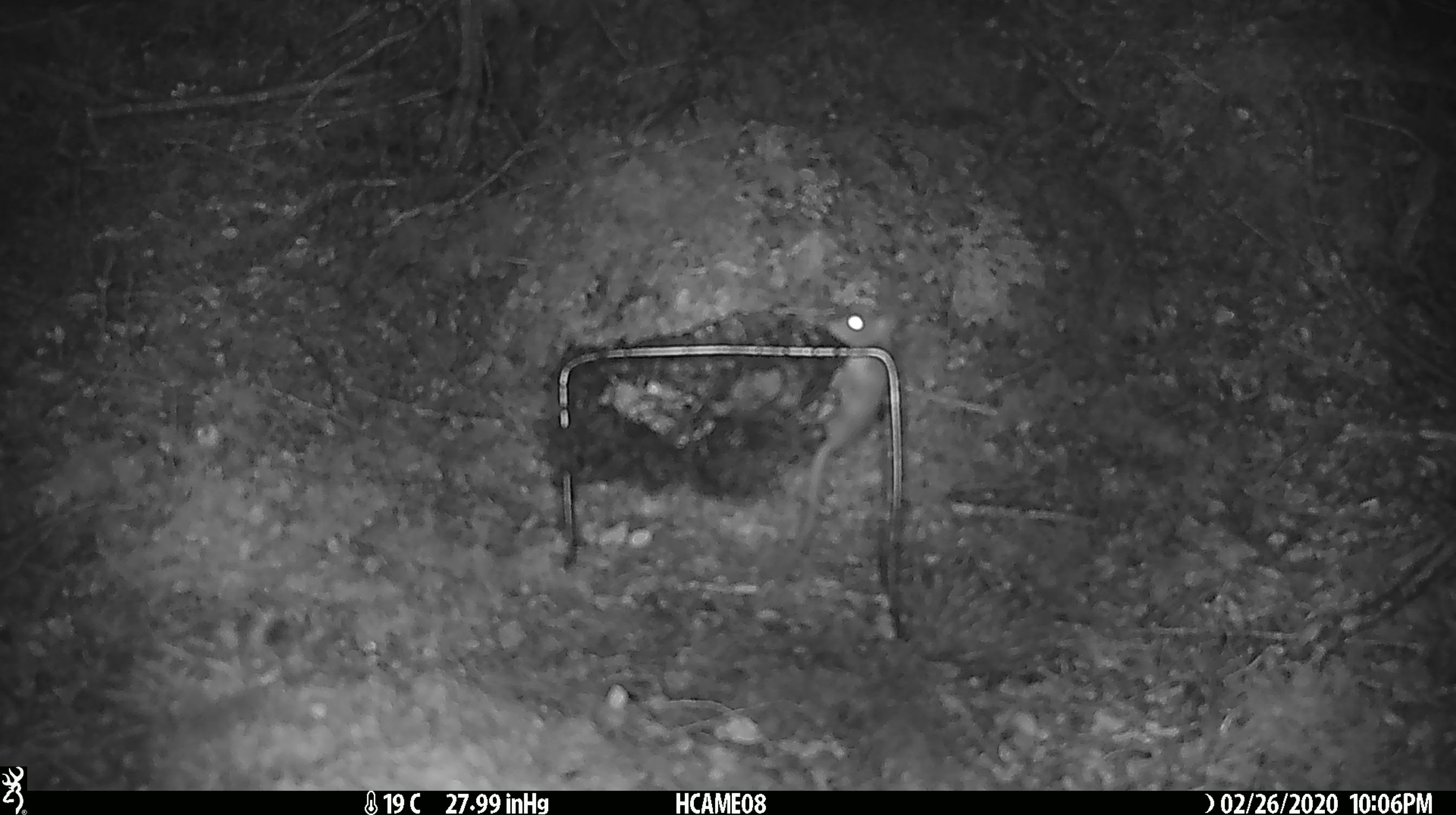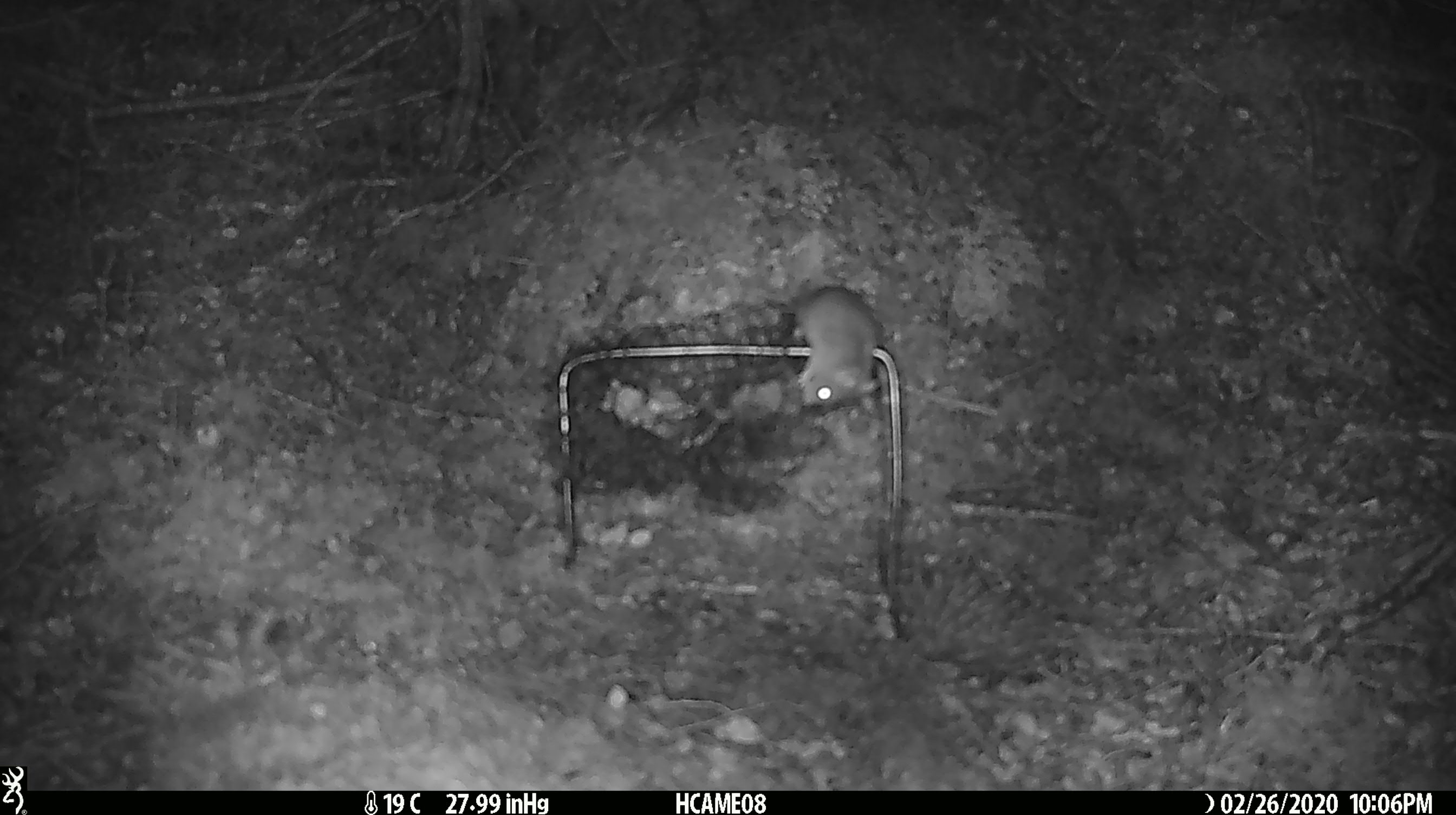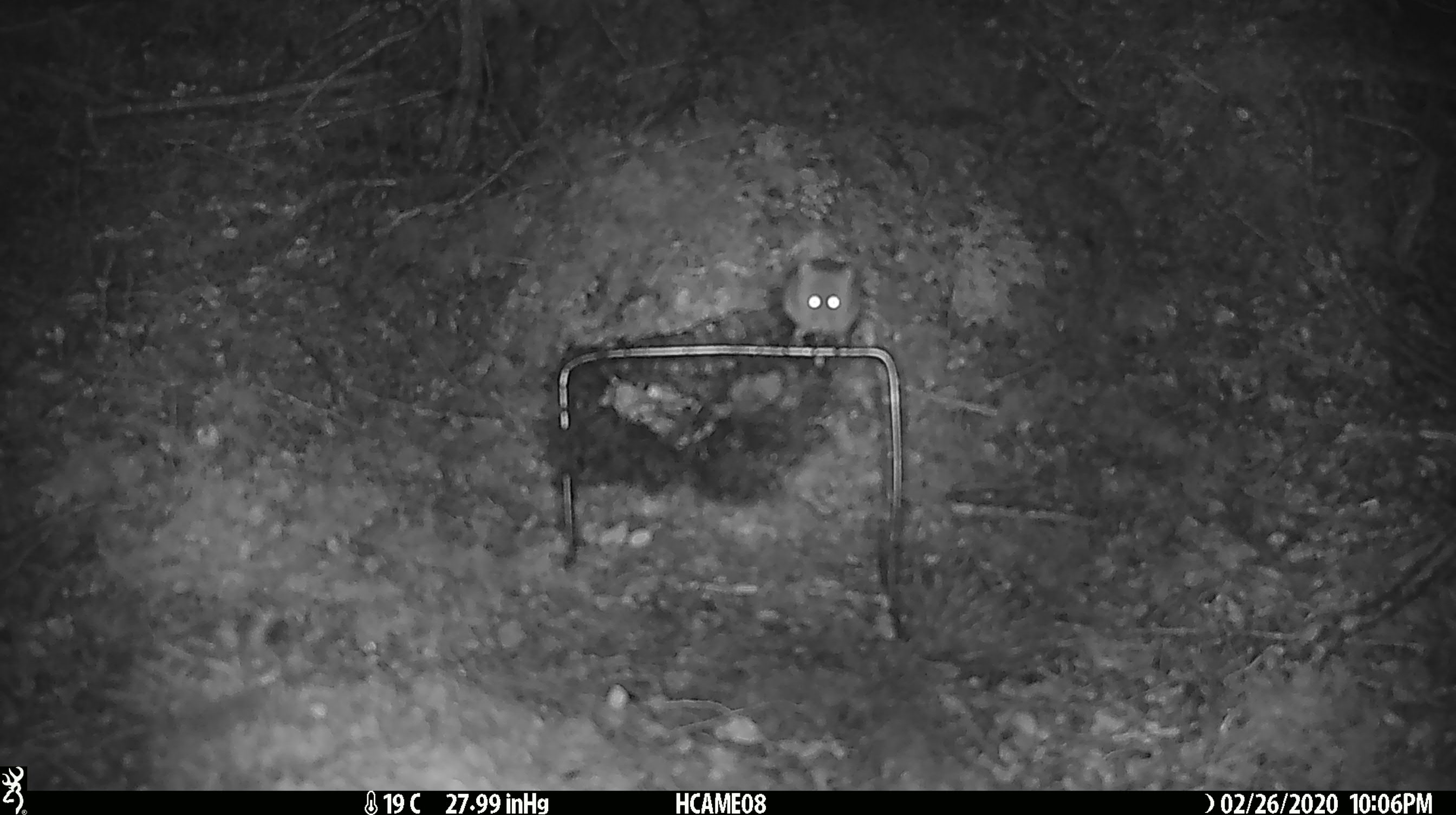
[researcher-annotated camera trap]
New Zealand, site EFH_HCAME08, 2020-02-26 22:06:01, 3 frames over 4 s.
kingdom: Animalia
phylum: Chordata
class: Mammalia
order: Rodentia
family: Muridae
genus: Mus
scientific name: Mus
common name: mouse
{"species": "mouse (Mus)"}